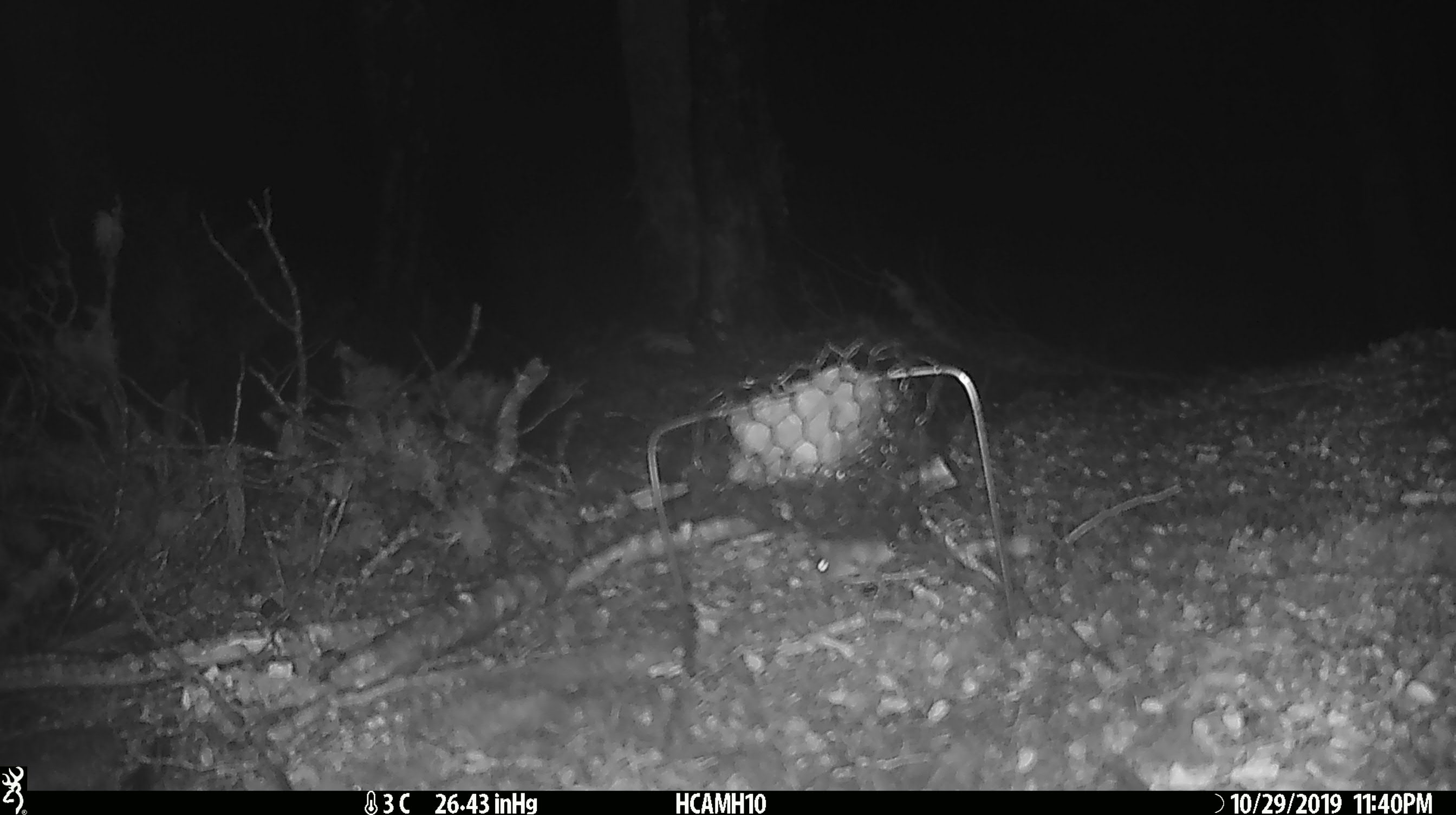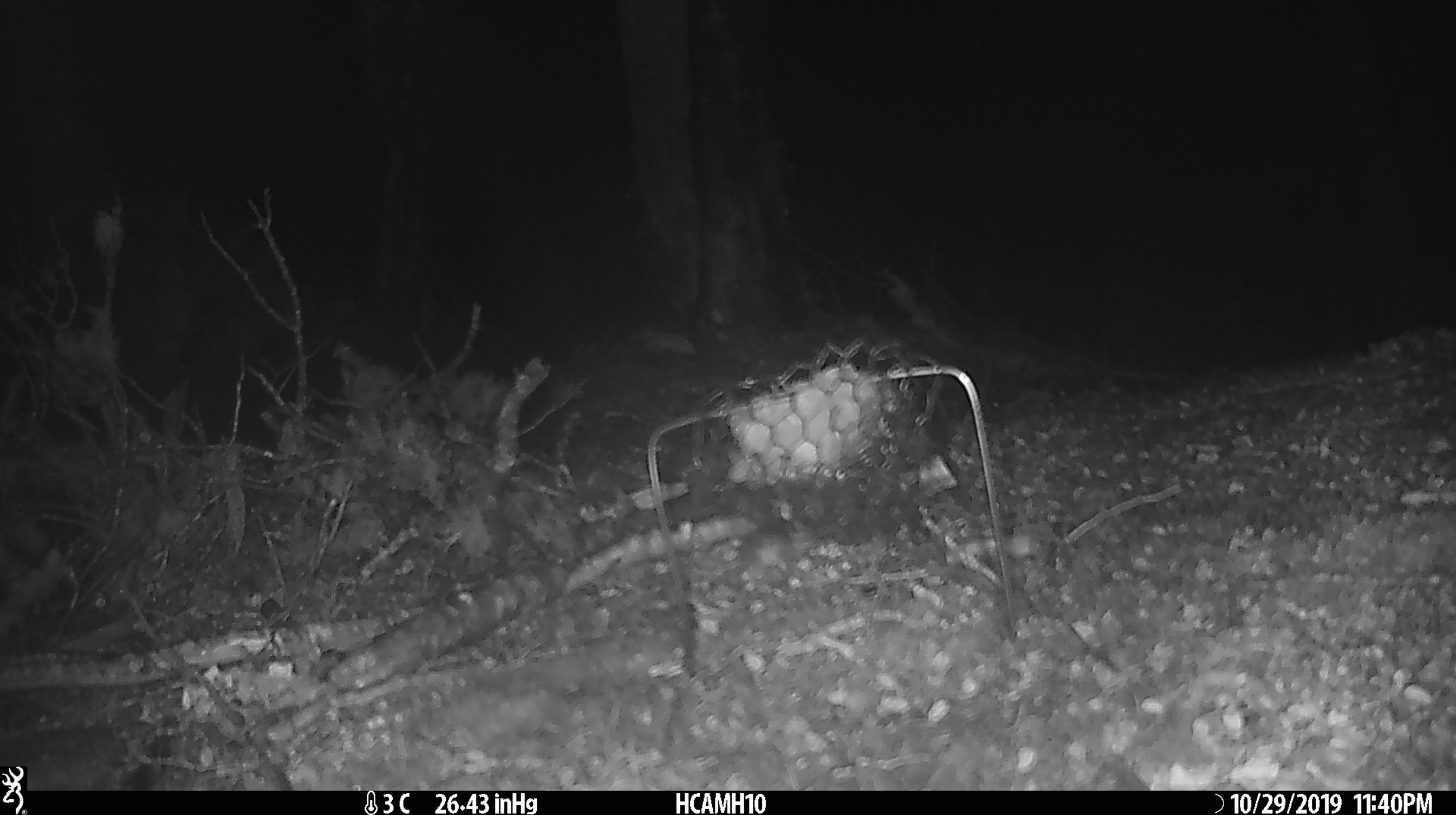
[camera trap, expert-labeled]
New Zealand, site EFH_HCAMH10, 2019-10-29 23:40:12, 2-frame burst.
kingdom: Animalia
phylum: Chordata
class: Mammalia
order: Rodentia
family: Muridae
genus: Mus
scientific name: Mus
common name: mouse